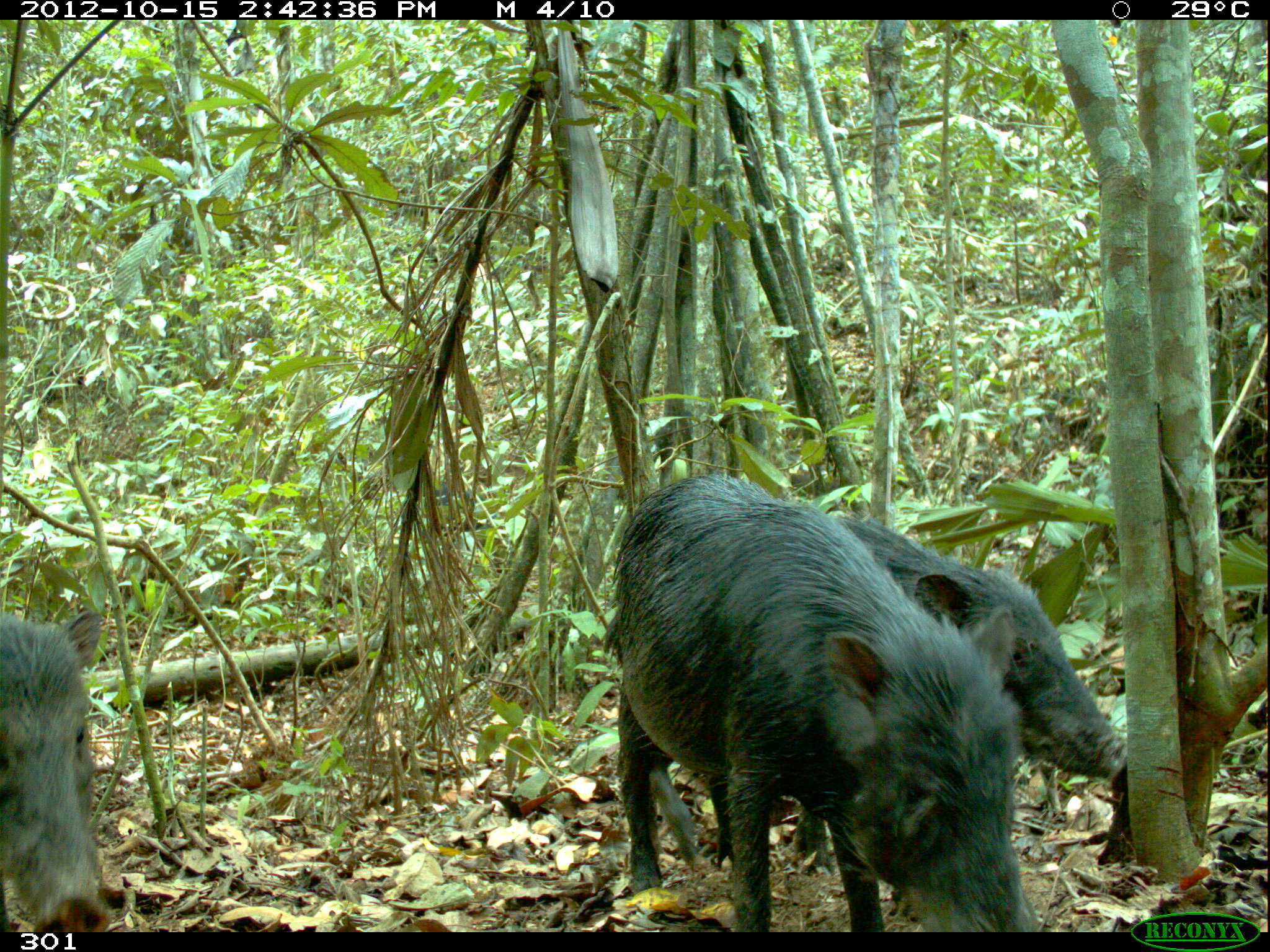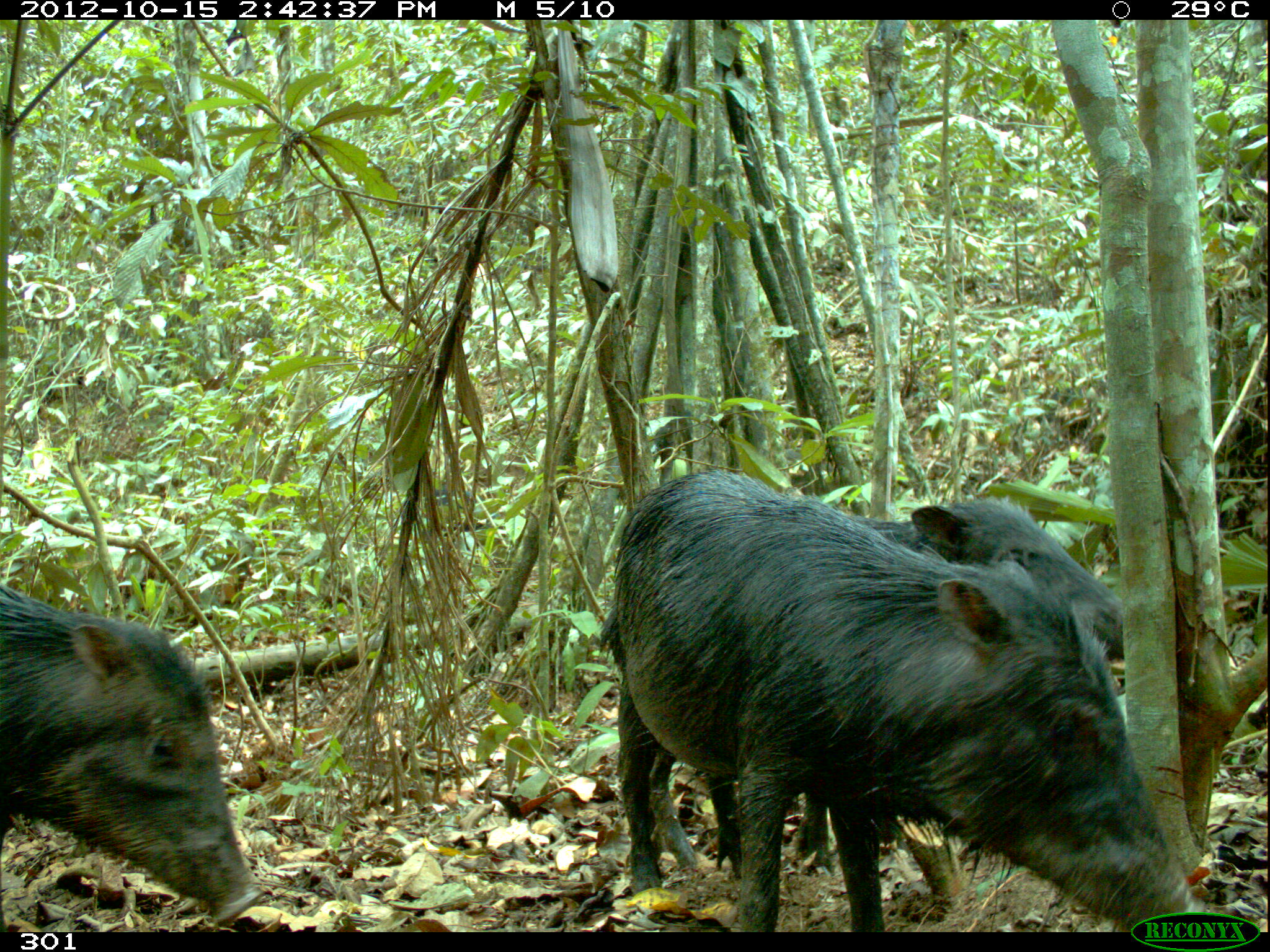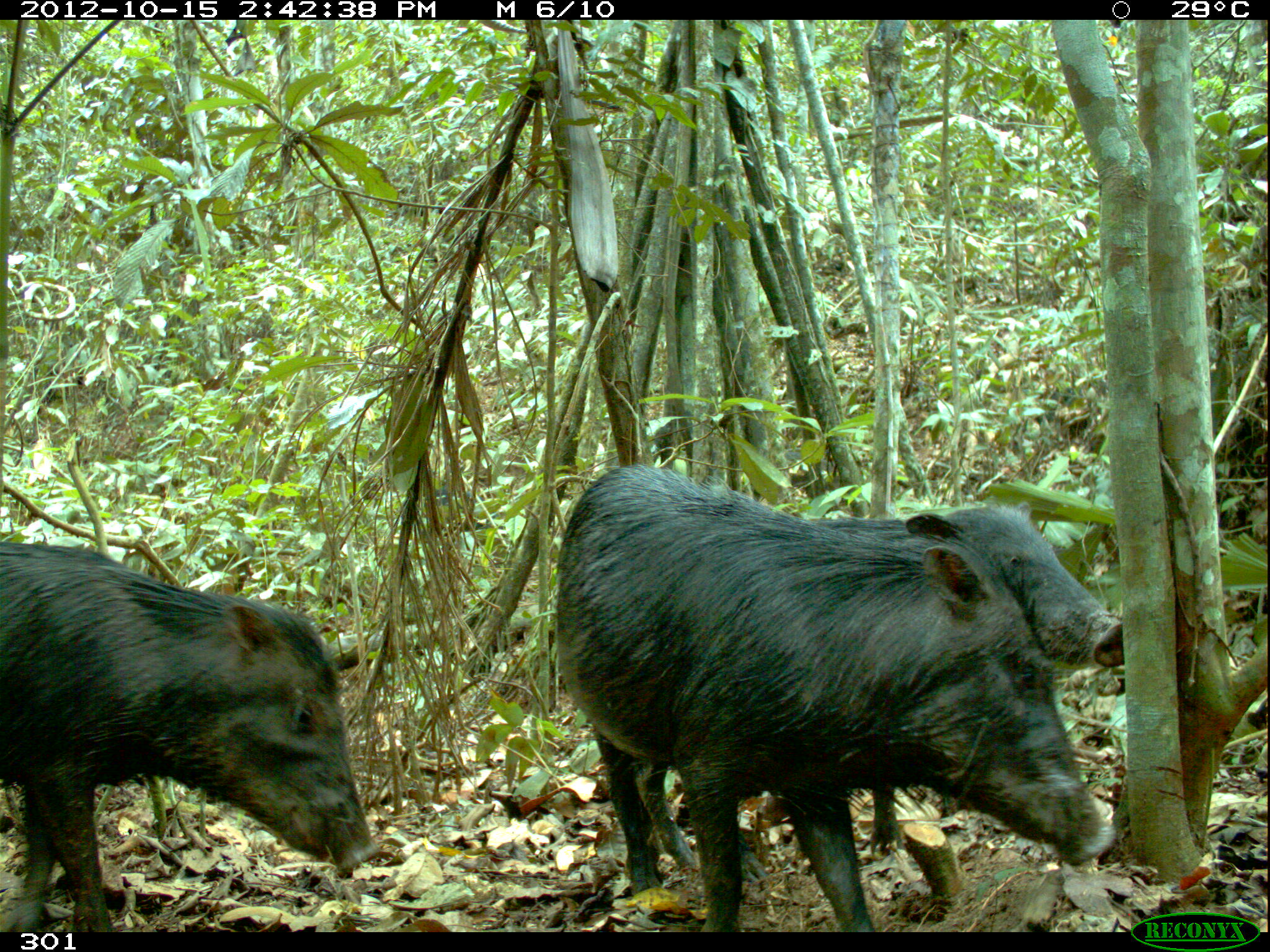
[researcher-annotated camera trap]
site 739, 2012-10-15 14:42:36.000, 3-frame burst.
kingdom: Animalia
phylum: Chordata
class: Mammalia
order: Artiodactyla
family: Tayassuidae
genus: Tayassu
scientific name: Tayassu pecari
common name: white-lipped peccary